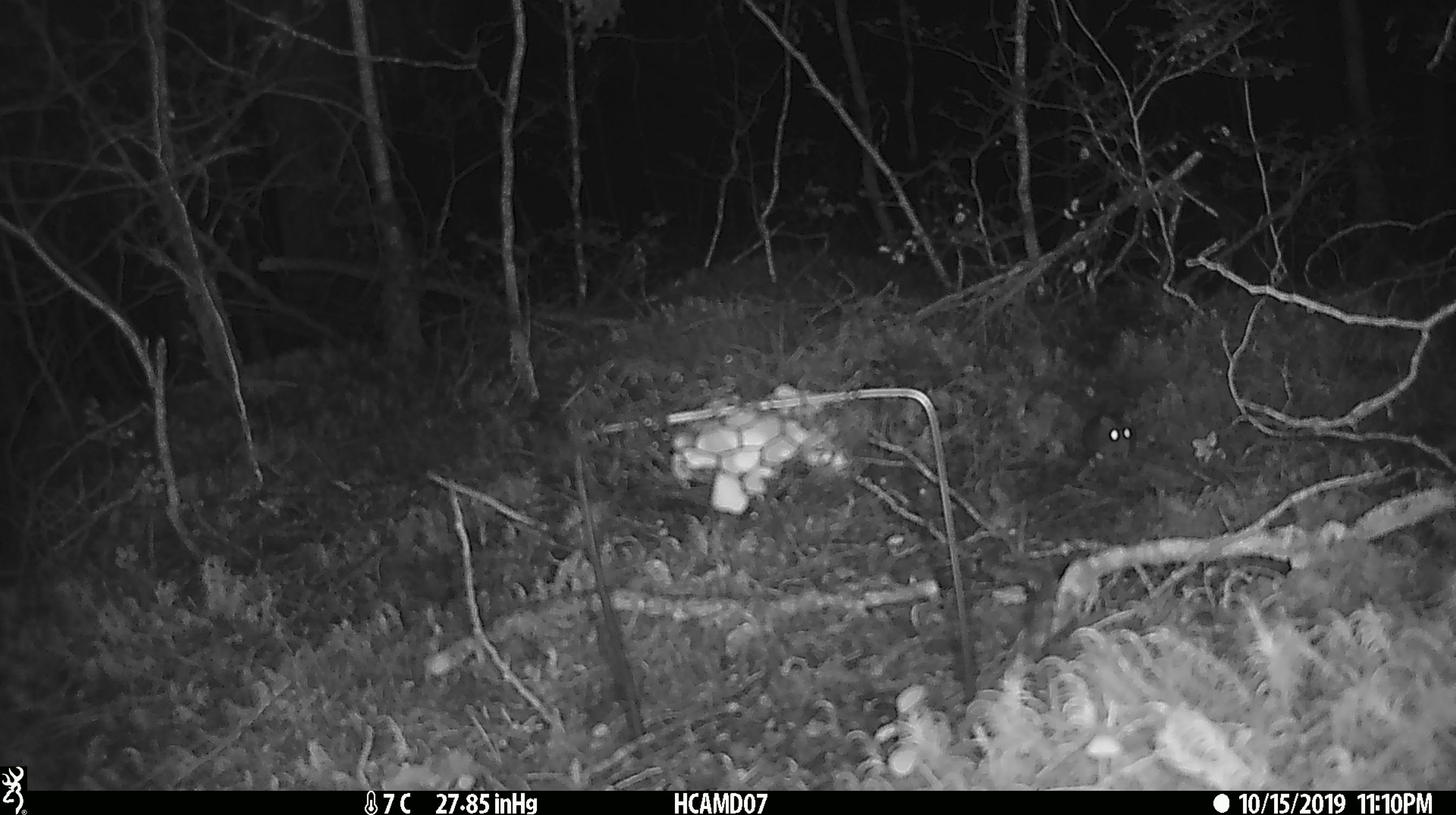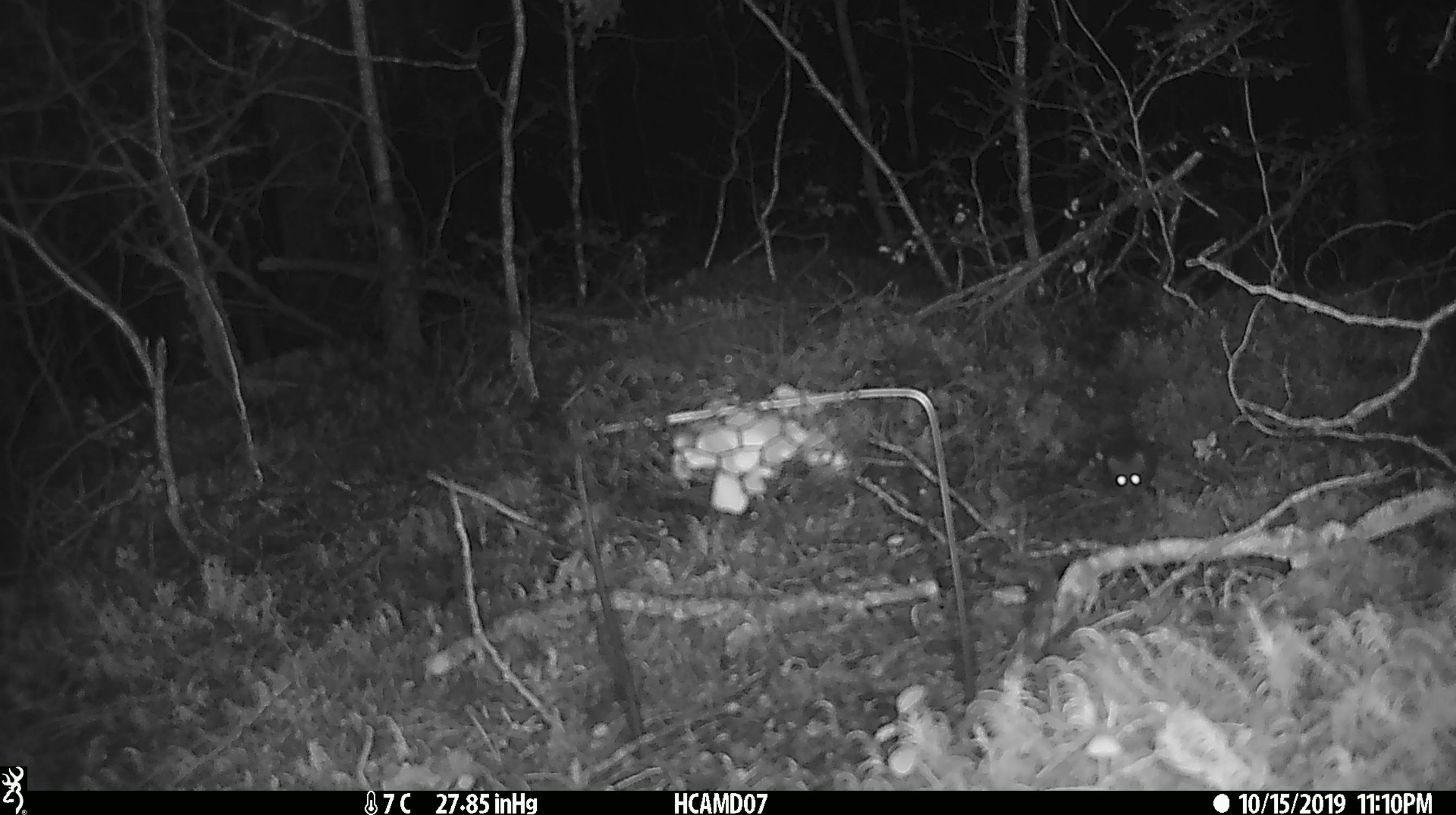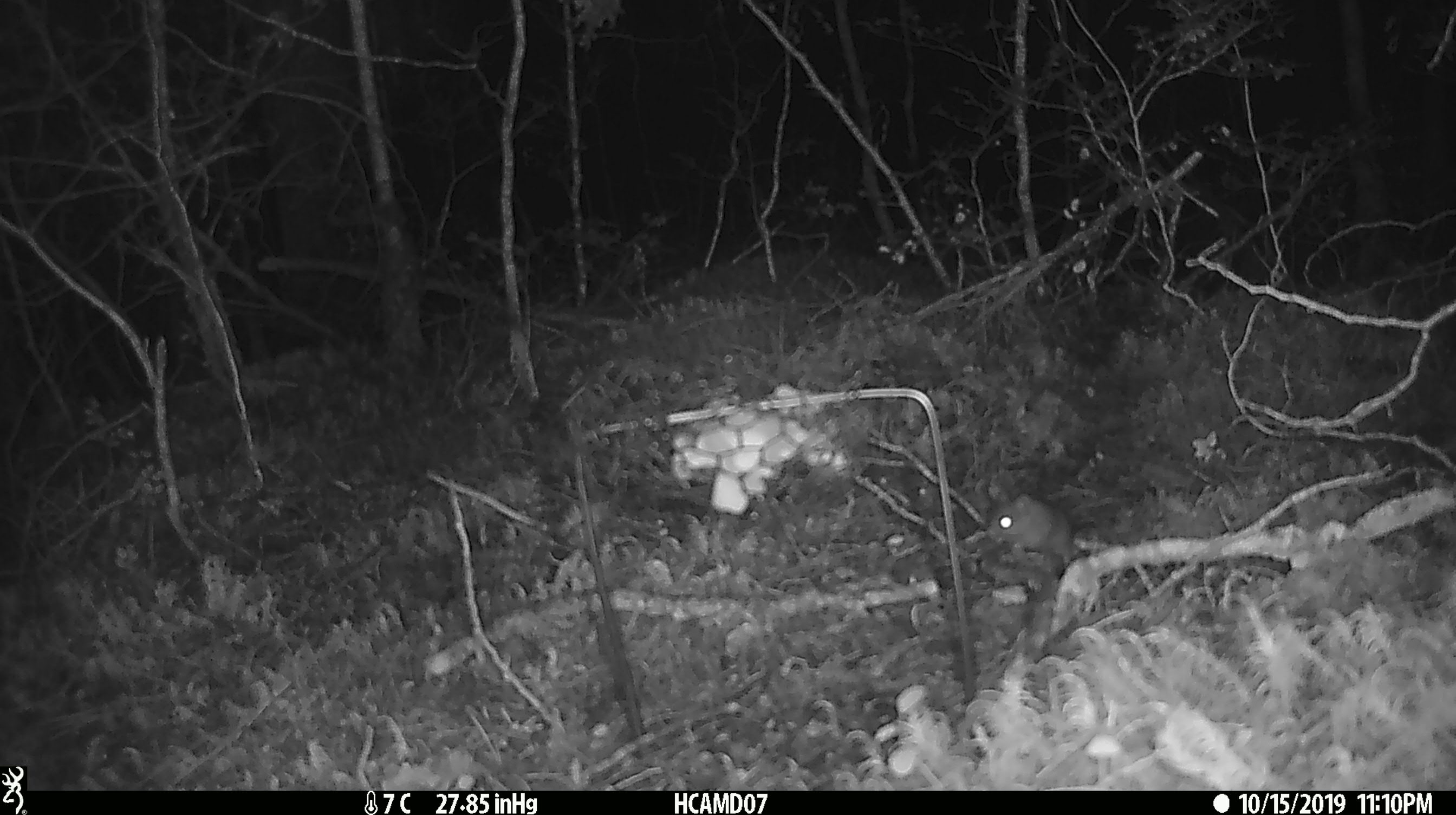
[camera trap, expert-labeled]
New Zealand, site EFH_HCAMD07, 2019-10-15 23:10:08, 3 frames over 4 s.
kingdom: Animalia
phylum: Chordata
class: Mammalia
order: Rodentia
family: Muridae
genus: Mus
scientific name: Mus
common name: mouse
Mouse (Mus).